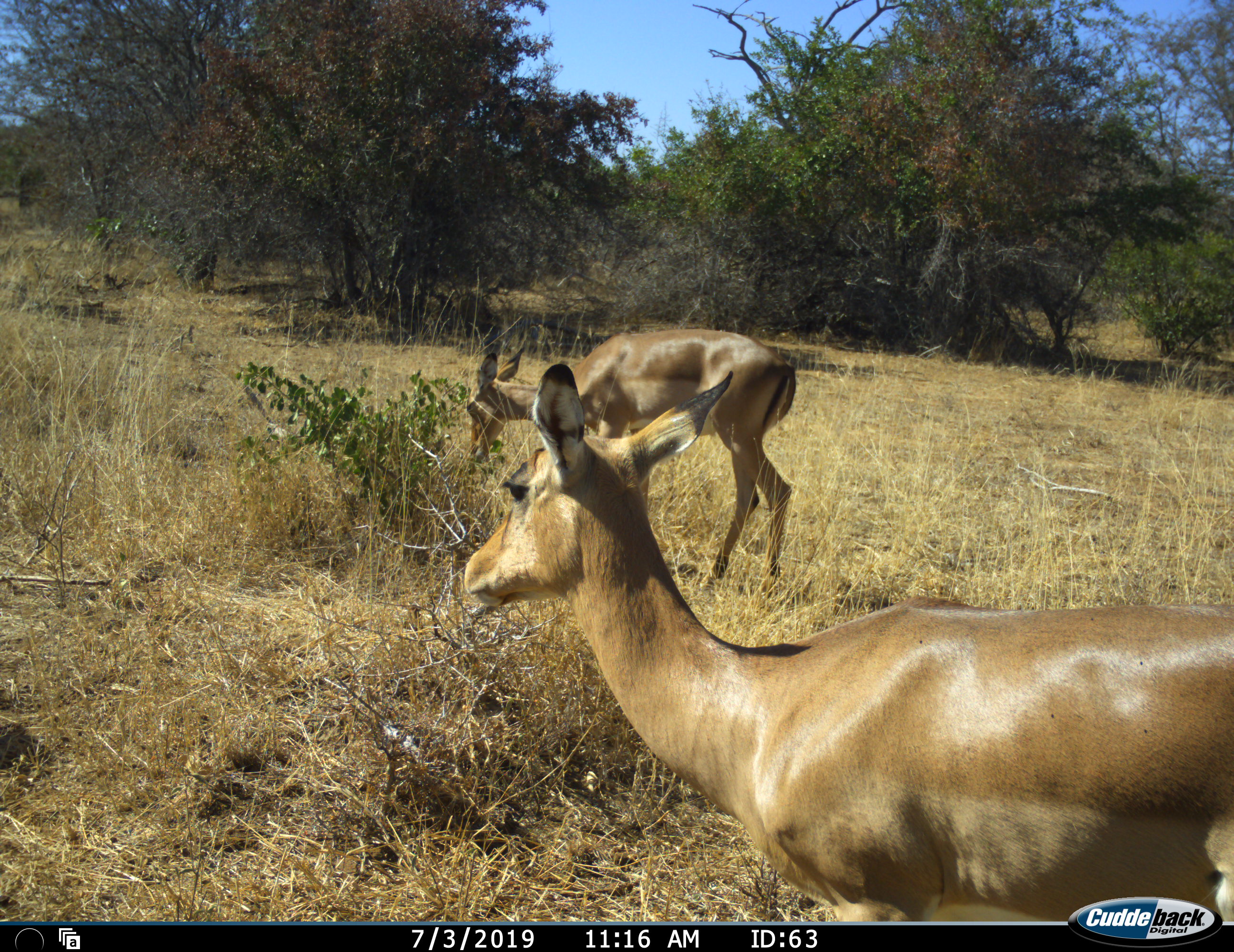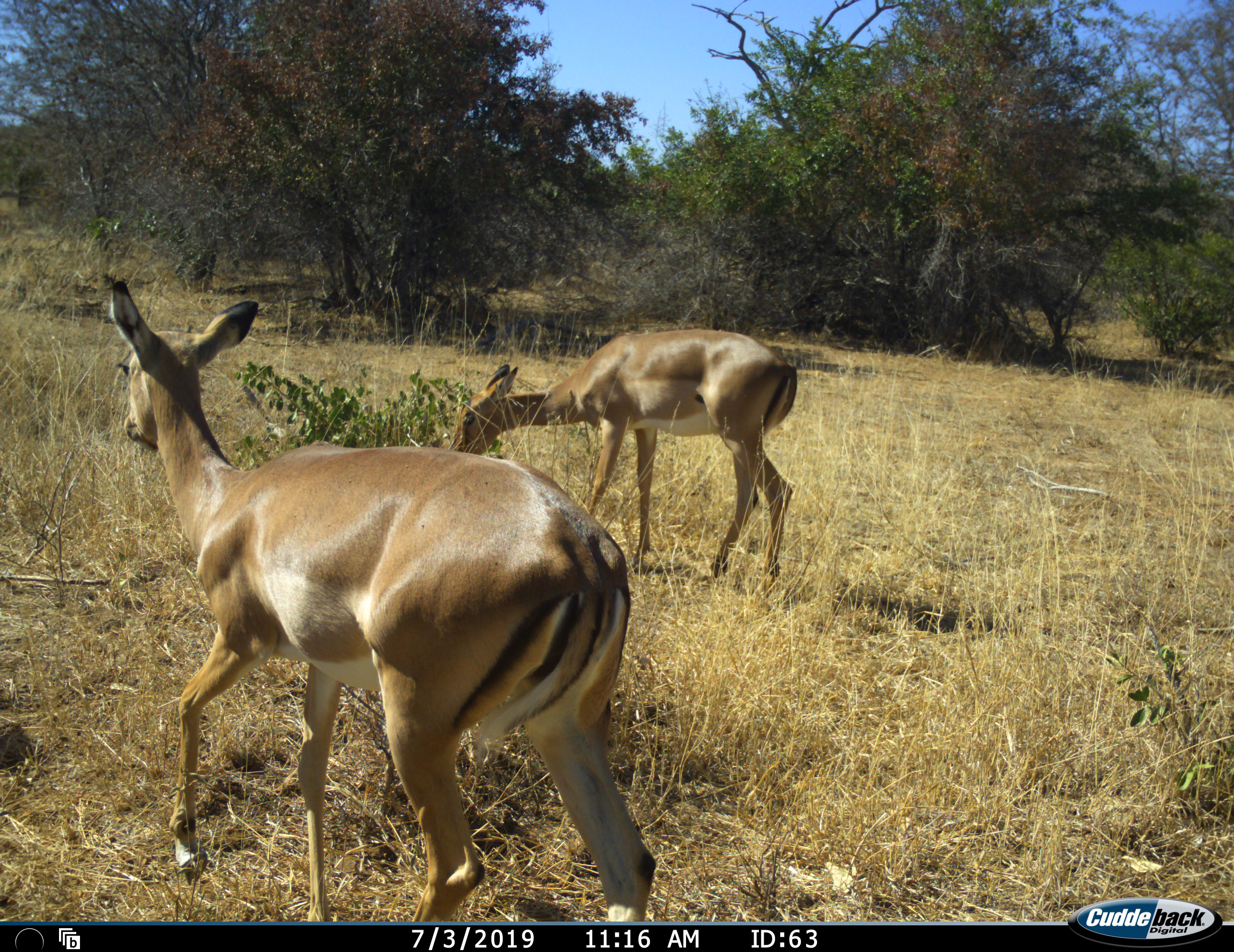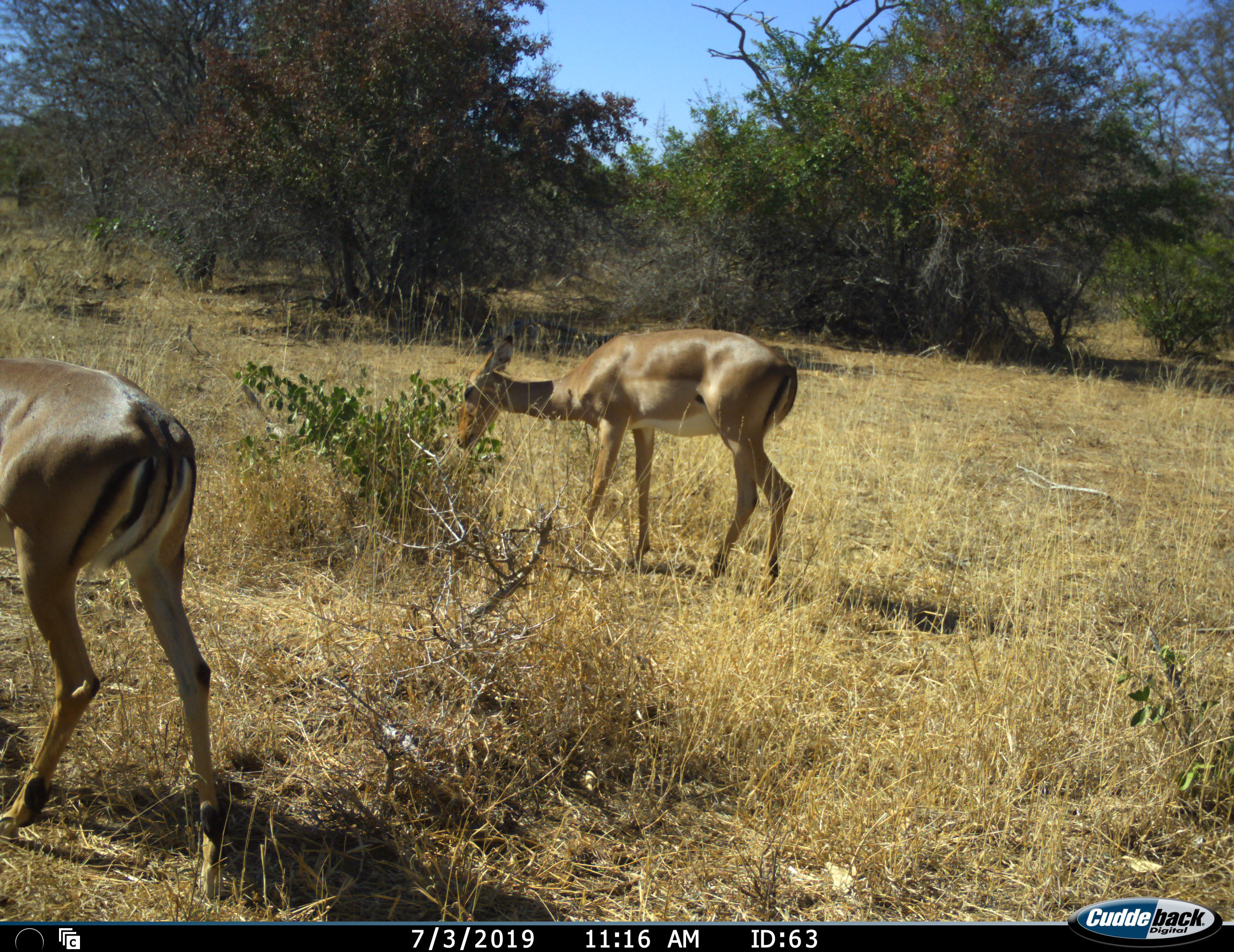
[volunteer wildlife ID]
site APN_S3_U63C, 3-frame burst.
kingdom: Animalia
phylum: Chordata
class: Mammalia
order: Artiodactyla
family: Bovidae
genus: Aepyceros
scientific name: Aepyceros melampus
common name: impala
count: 2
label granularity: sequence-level